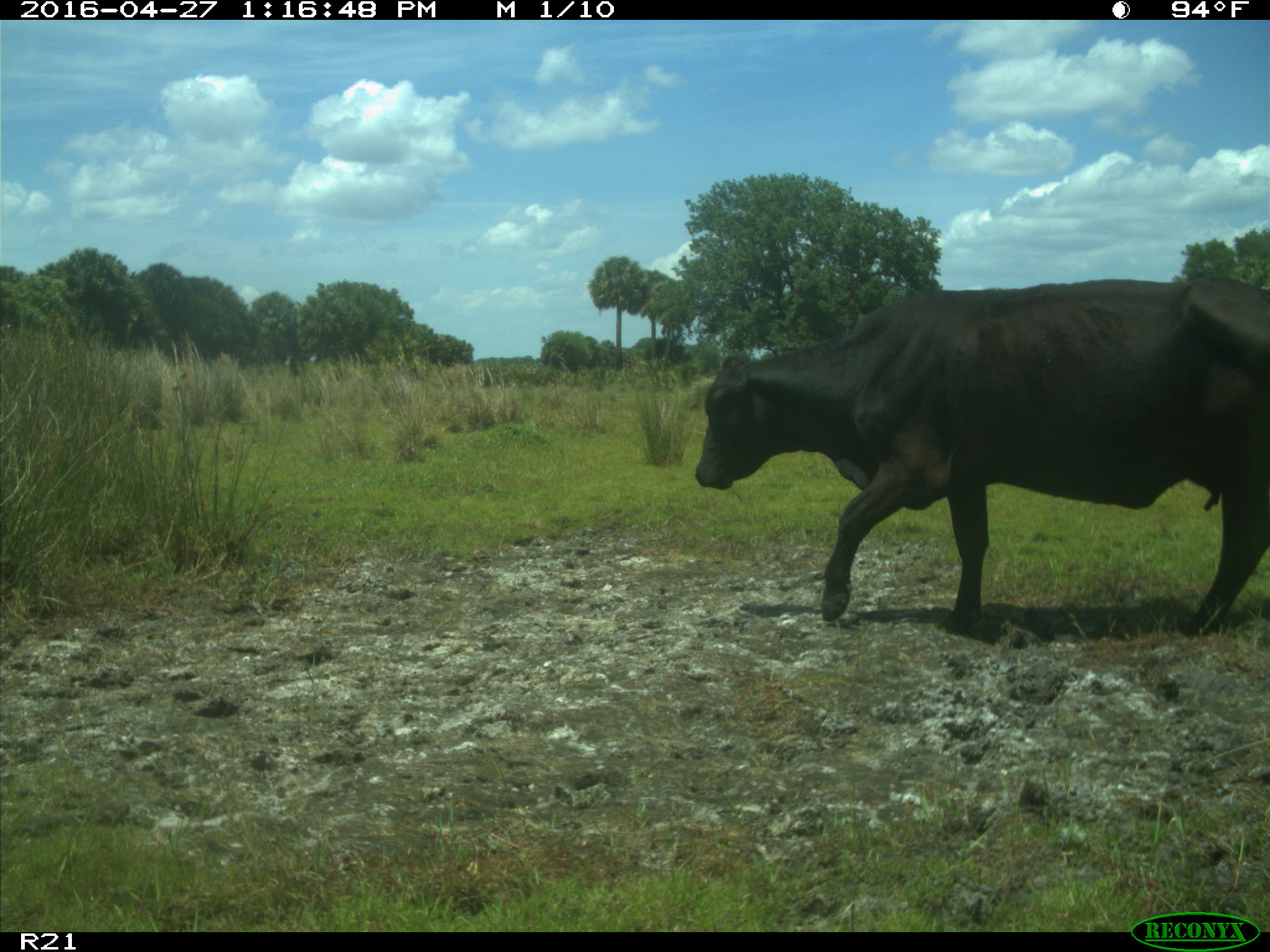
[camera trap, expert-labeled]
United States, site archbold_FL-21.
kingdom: Animalia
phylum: Chordata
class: Mammalia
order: Artiodactyla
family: Bovidae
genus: Bos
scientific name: Bos taurus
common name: domestic cow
Bos taurus (domestic cow).